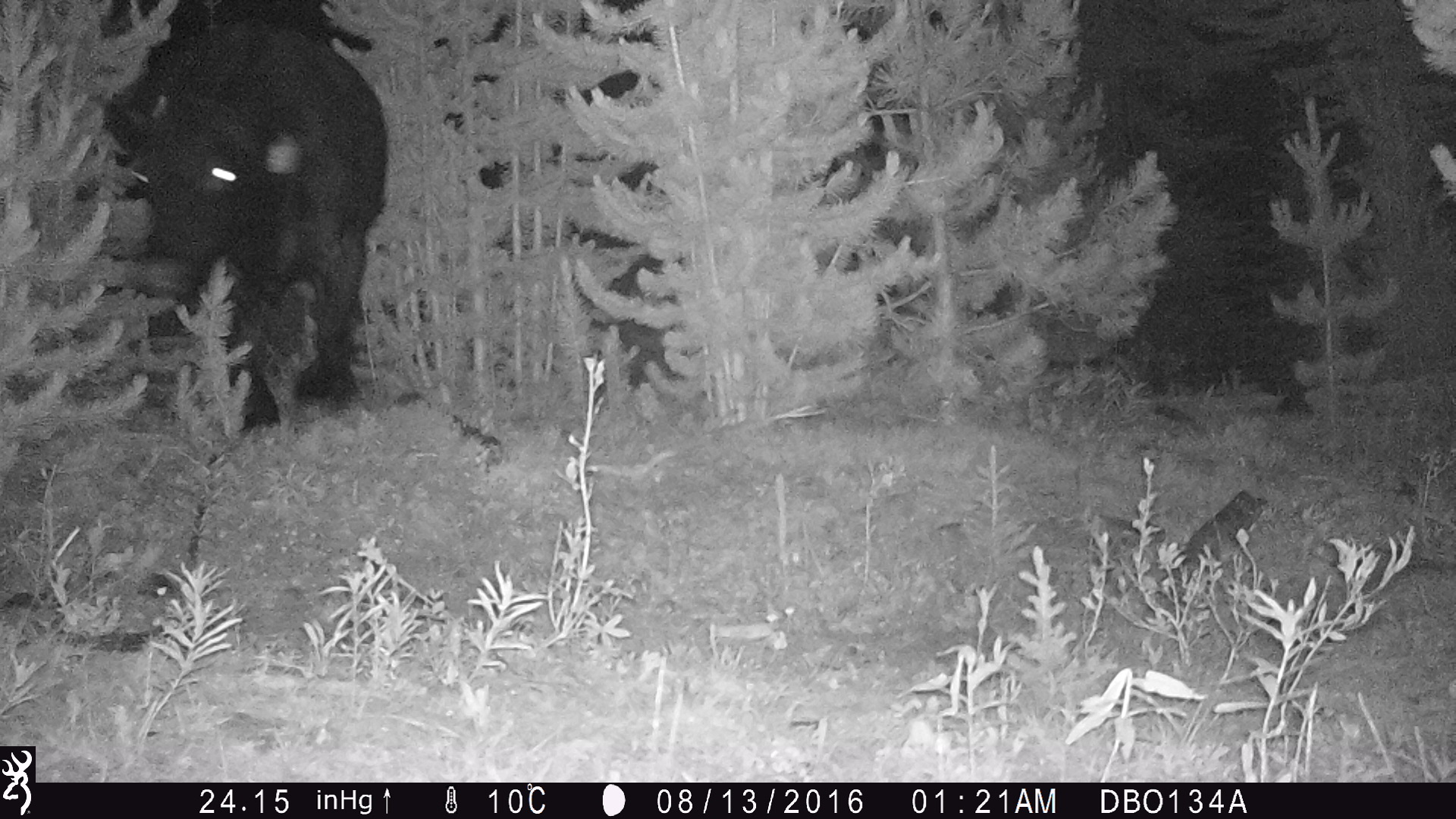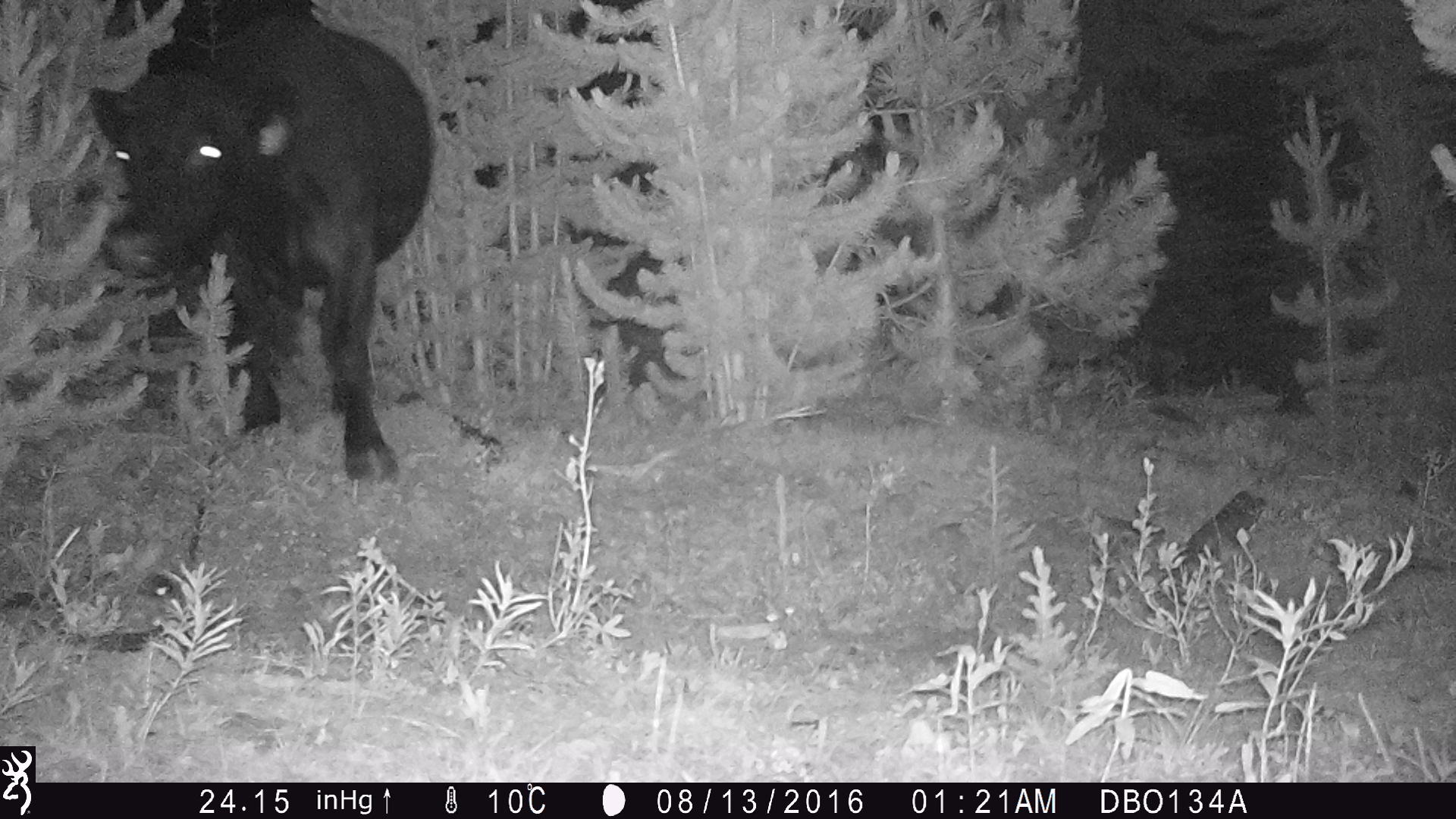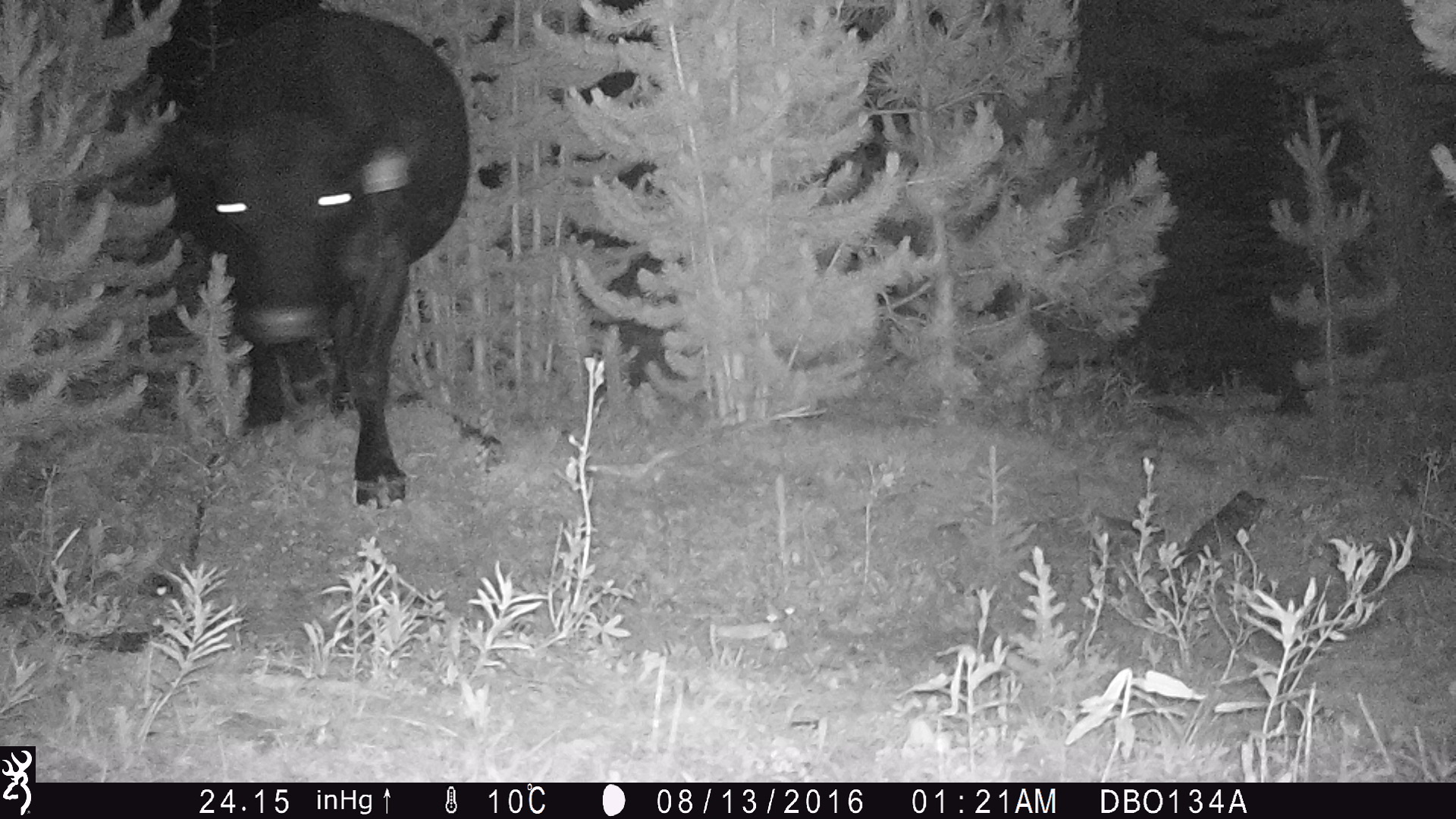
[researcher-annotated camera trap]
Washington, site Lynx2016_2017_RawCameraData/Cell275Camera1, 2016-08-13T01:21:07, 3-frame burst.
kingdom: Animalia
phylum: Chordata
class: Mammalia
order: Artiodactyla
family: Bovidae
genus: Bos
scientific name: Bos taurus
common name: domestic cattle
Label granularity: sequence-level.